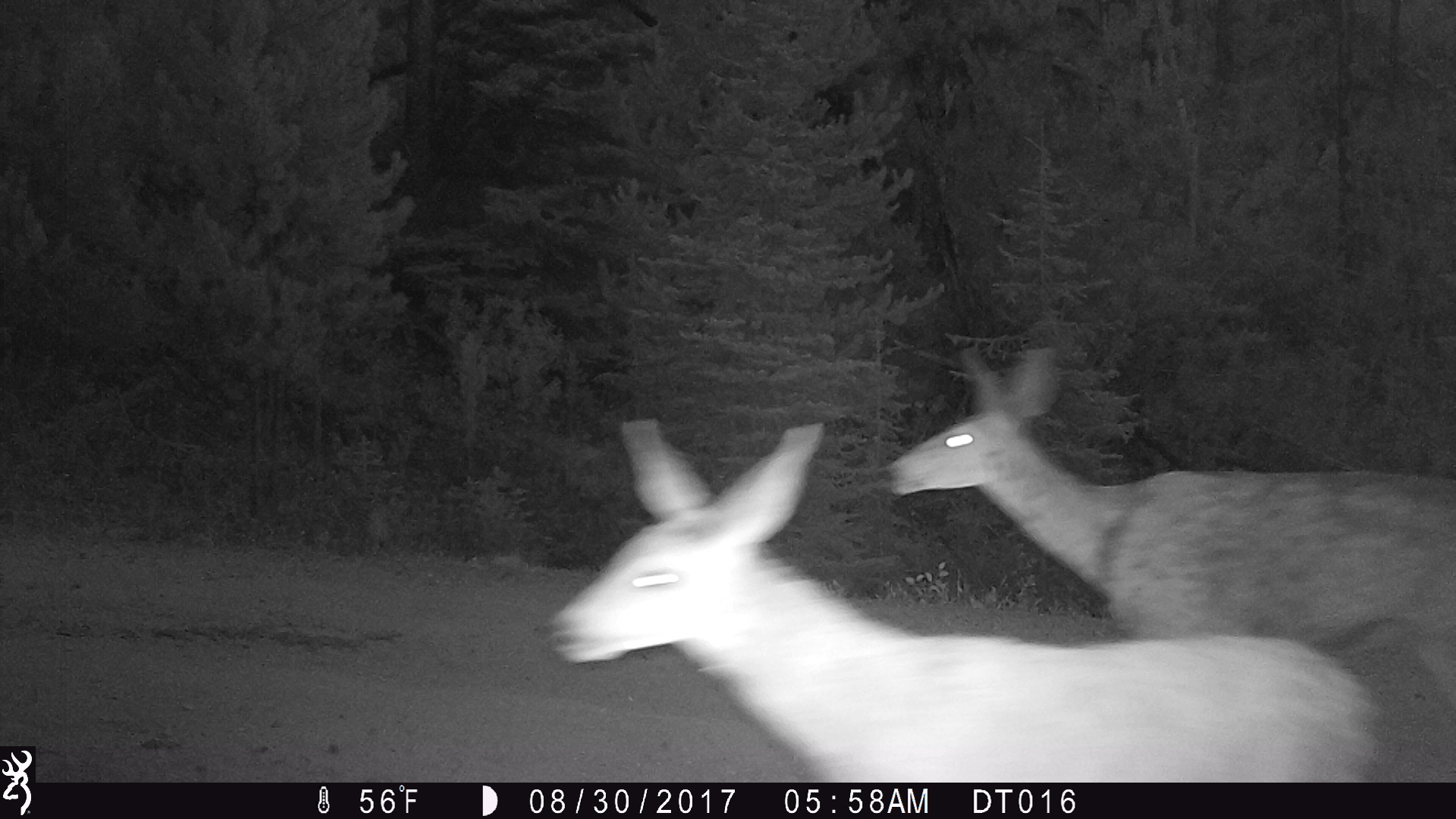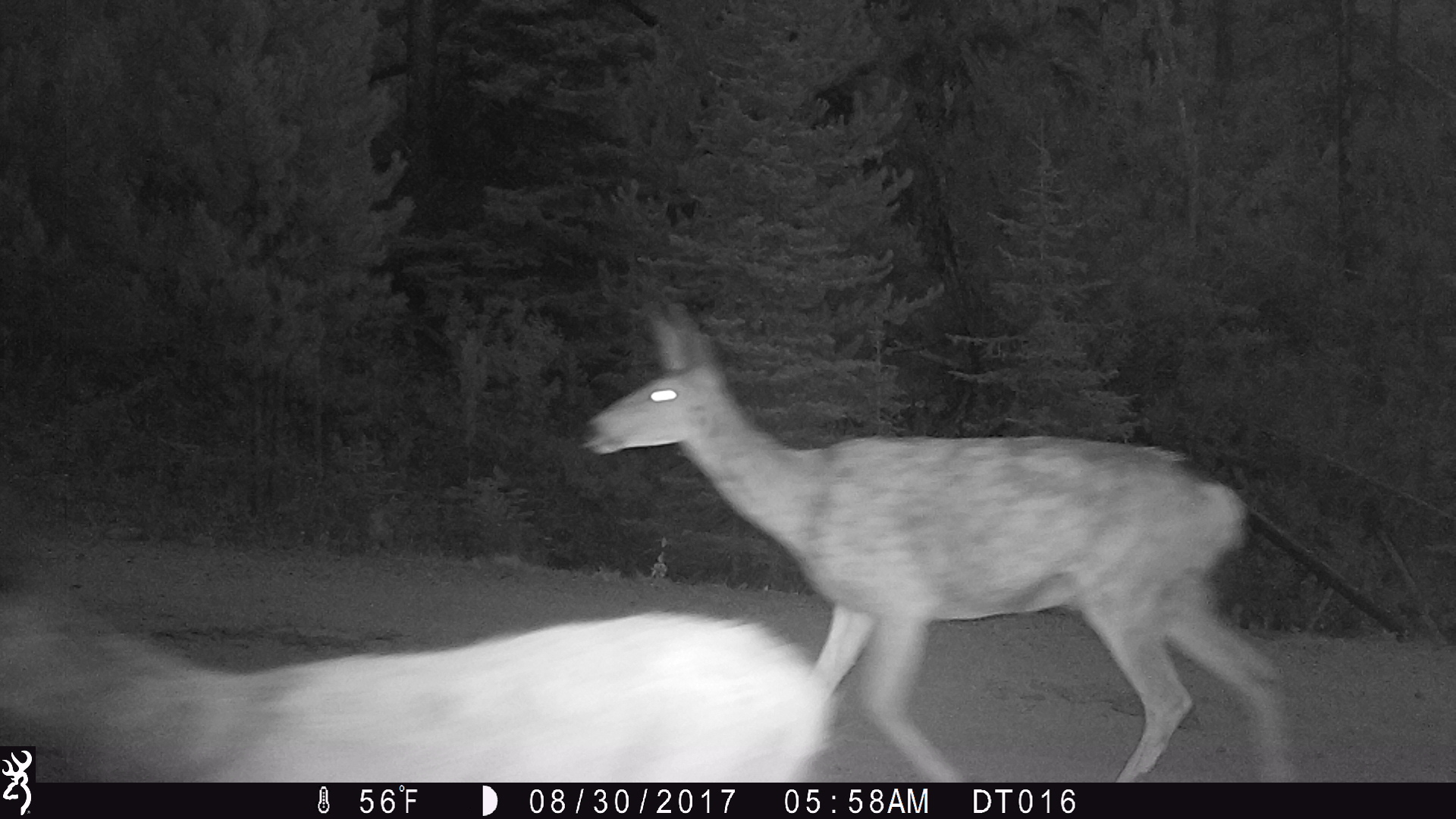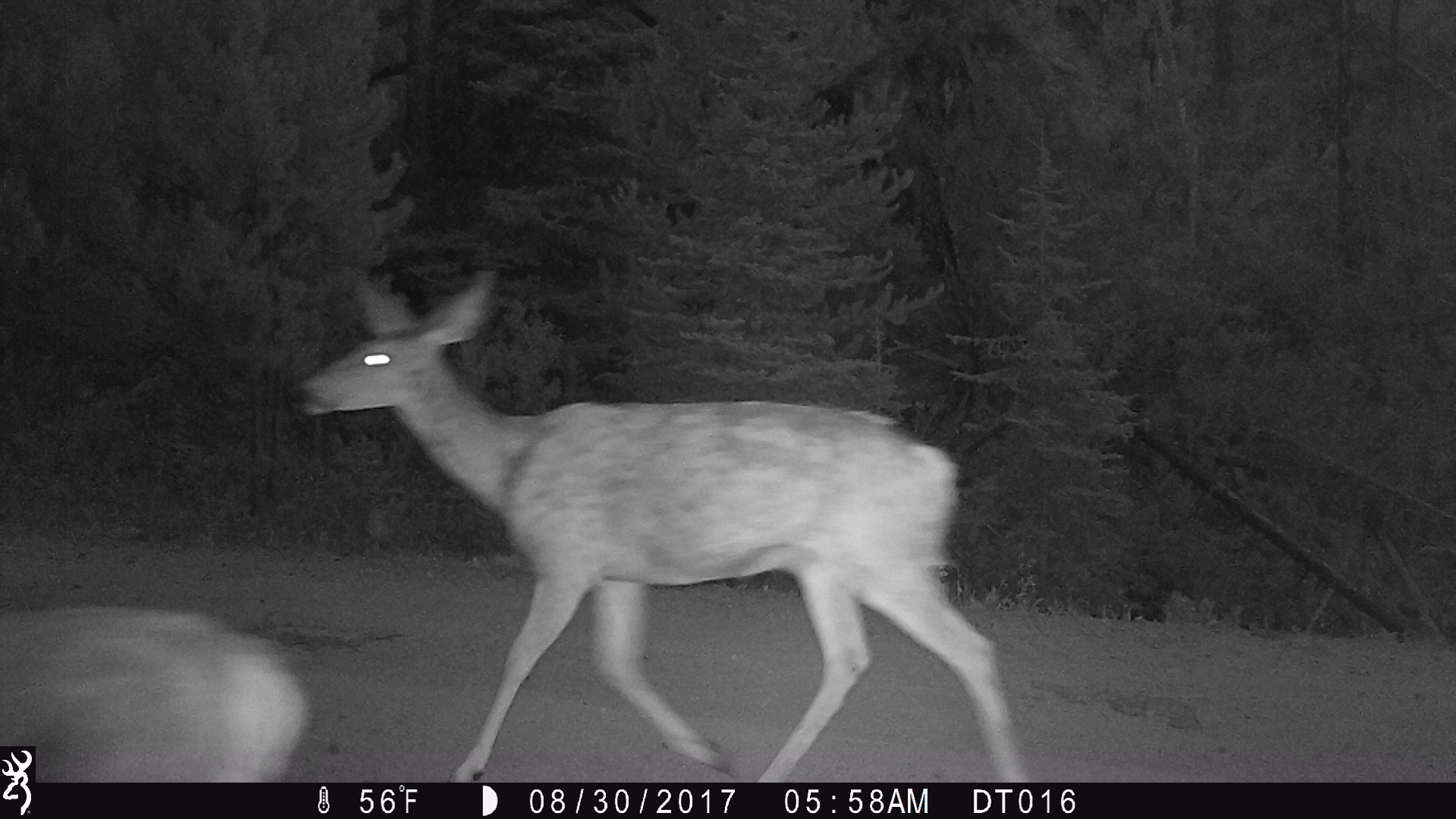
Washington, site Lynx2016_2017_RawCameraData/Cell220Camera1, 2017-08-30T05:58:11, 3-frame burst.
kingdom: Animalia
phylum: Chordata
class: Mammalia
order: Artiodactyla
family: Cervidae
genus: Odocoileus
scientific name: Odocoileus hemionus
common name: mule deer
Odocoileus hemionus (mule deer). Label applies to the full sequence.